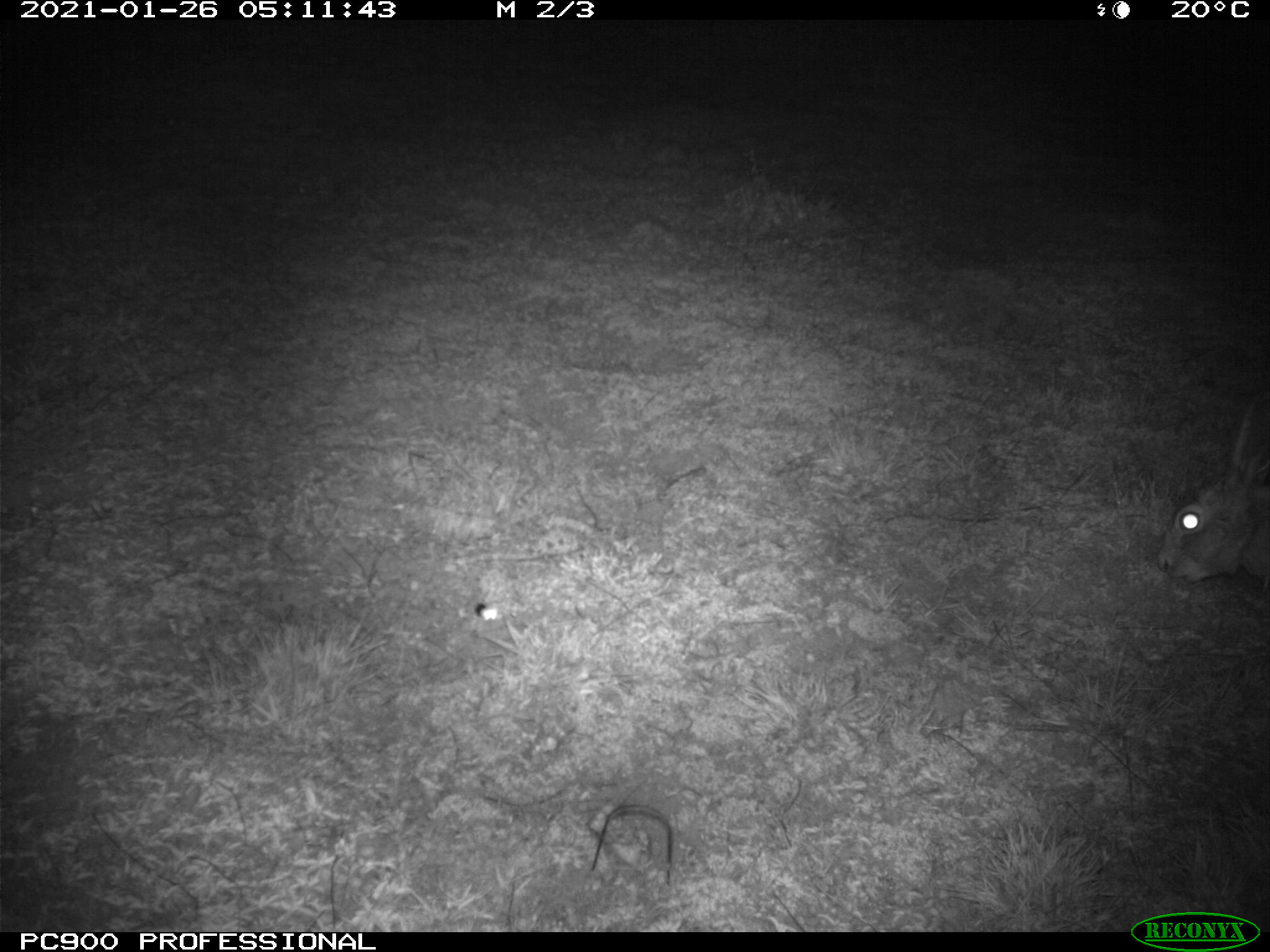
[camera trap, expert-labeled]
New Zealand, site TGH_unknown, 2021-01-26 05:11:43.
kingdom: Animalia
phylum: Chordata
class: Mammalia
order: Lagomorpha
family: Leporidae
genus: Lepus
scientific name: Lepus europaeus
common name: brown hare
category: hare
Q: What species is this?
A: Hare (brown hare) (Lepus europaeus).